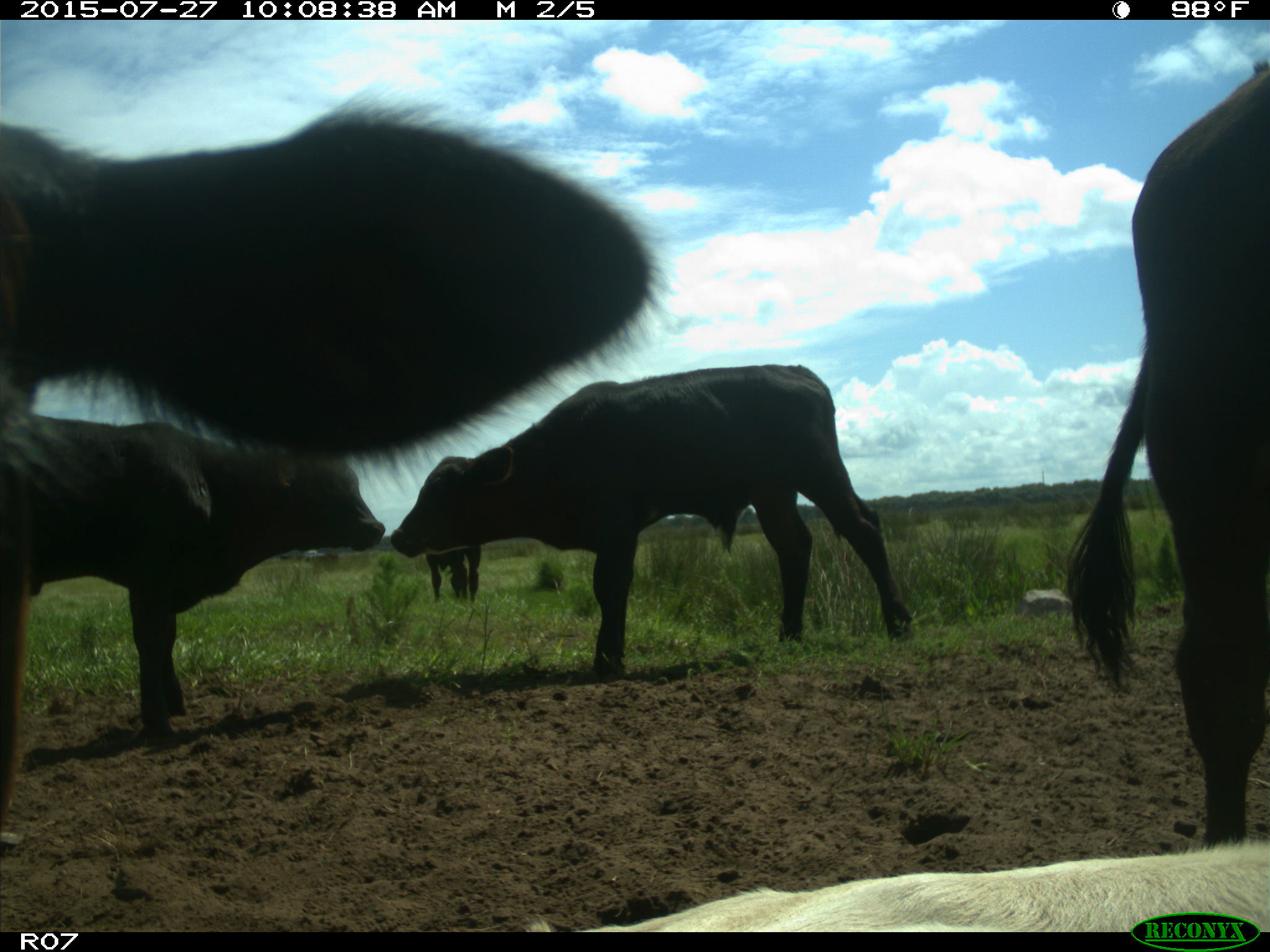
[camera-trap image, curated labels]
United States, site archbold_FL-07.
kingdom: Animalia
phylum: Chordata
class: Mammalia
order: Artiodactyla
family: Bovidae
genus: Bos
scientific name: Bos taurus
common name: domestic cow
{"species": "Bos taurus (domestic cow)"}